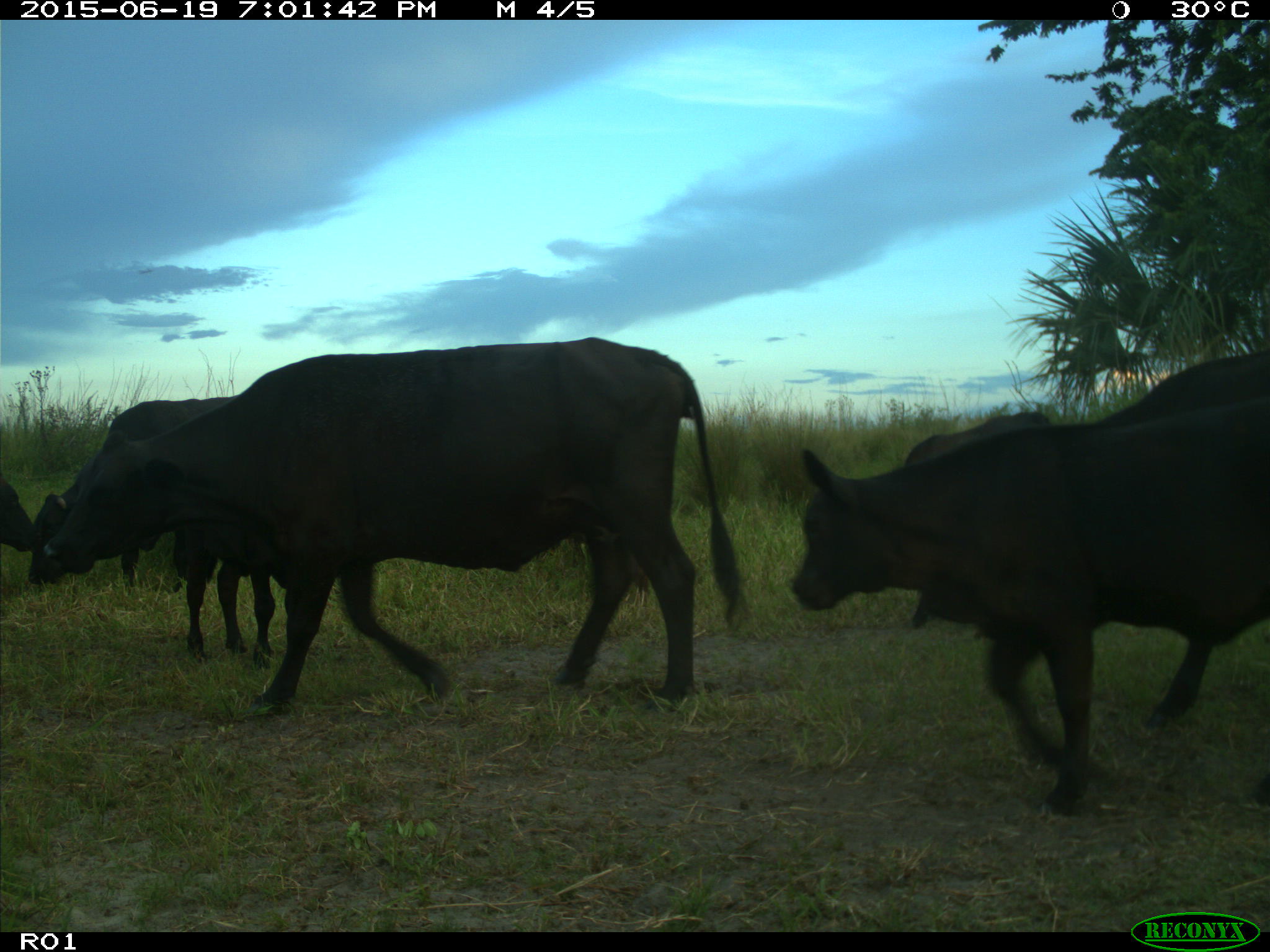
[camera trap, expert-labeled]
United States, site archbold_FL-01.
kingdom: Animalia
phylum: Chordata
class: Mammalia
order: Artiodactyla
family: Bovidae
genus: Bos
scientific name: Bos taurus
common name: domestic cow